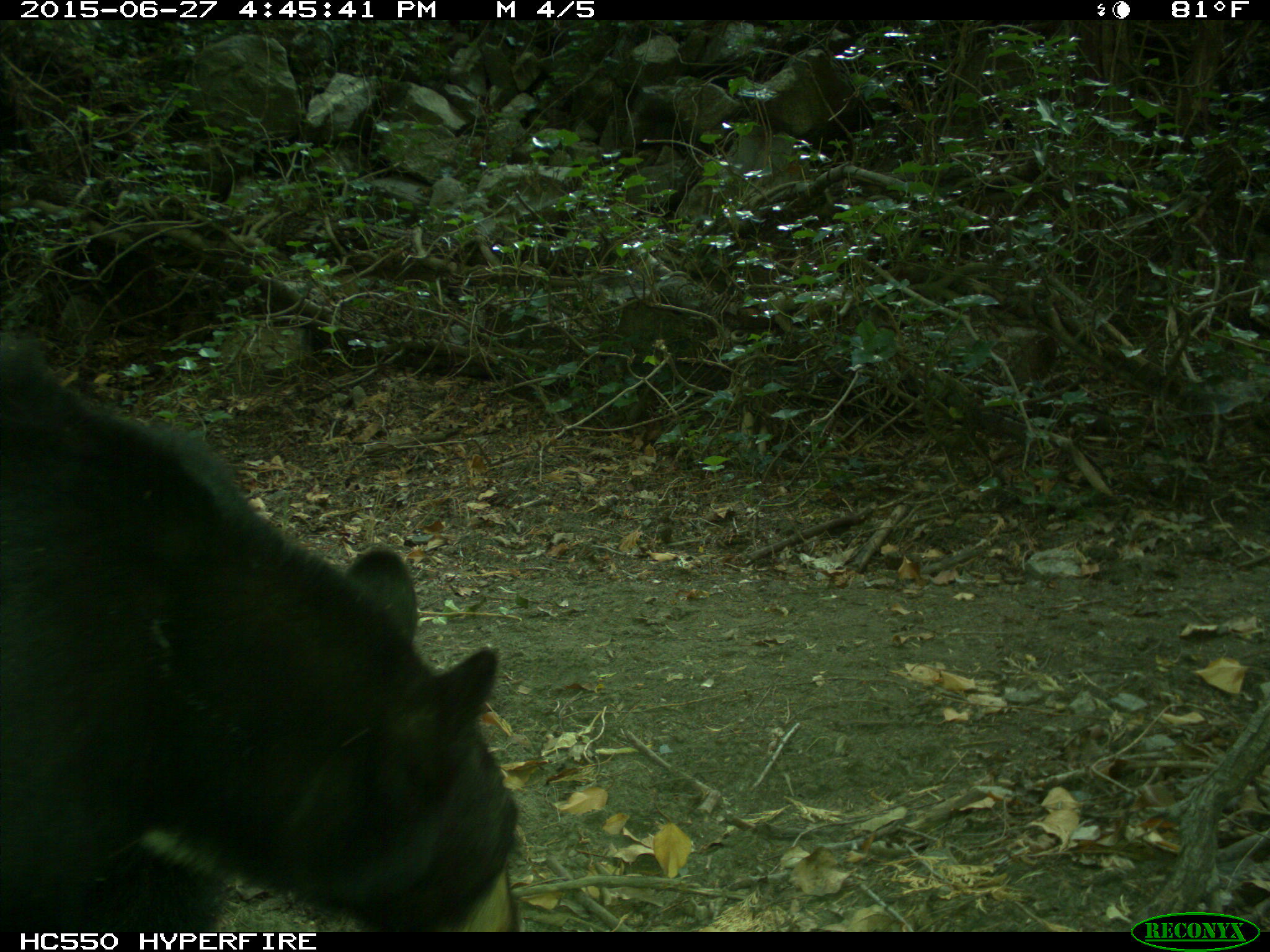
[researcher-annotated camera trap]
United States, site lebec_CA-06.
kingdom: Animalia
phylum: Chordata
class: Mammalia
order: Carnivora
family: Ursidae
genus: Ursus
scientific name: Ursus americanus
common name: american black bear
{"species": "Ursus americanus (american black bear)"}